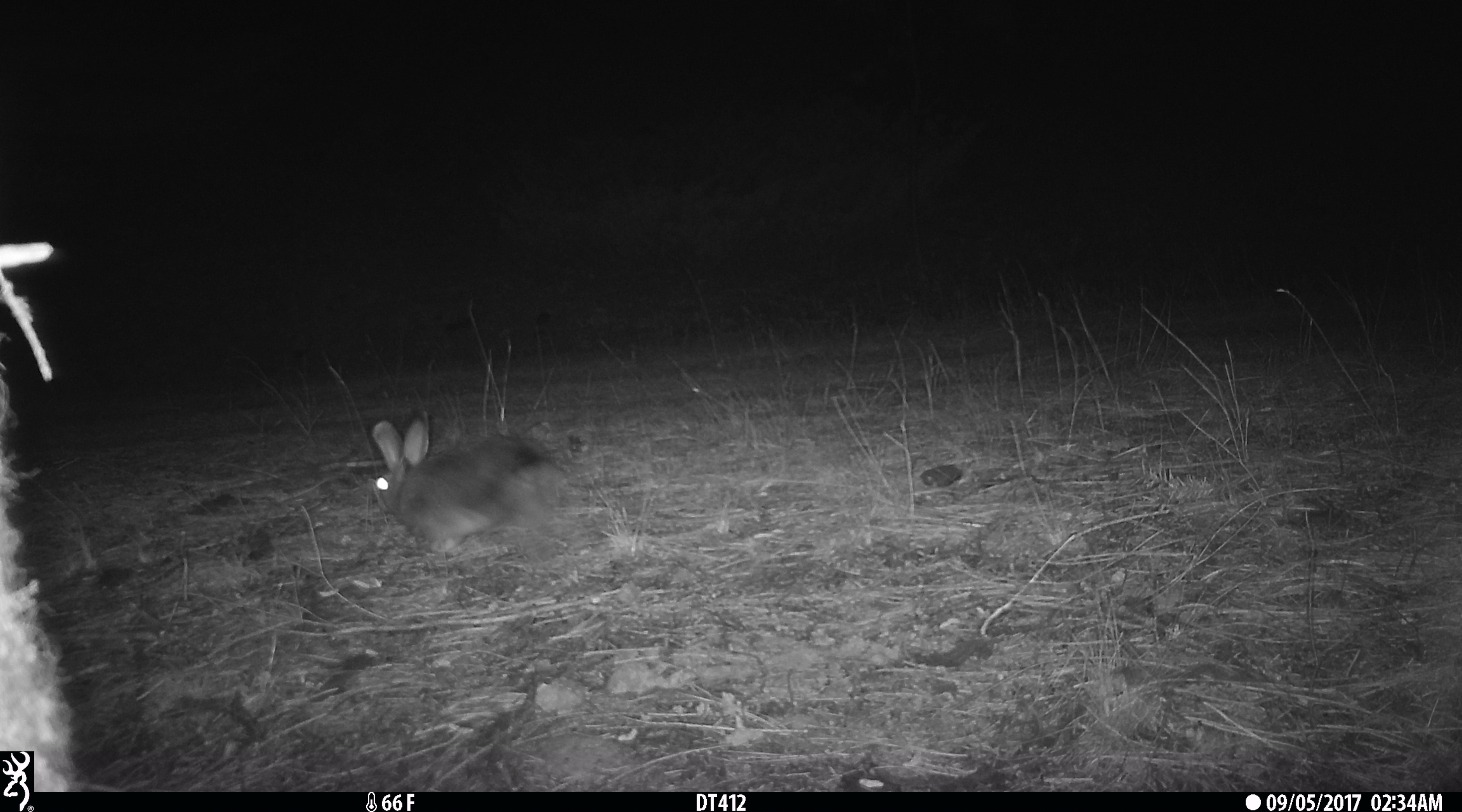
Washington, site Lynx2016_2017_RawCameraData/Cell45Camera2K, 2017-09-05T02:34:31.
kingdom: Animalia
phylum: Chordata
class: Mammalia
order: Lagomorpha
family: Leporidae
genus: Lepus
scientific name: Lepus americanus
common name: snowshoe hare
Lepus americanus (snowshoe hare). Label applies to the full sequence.